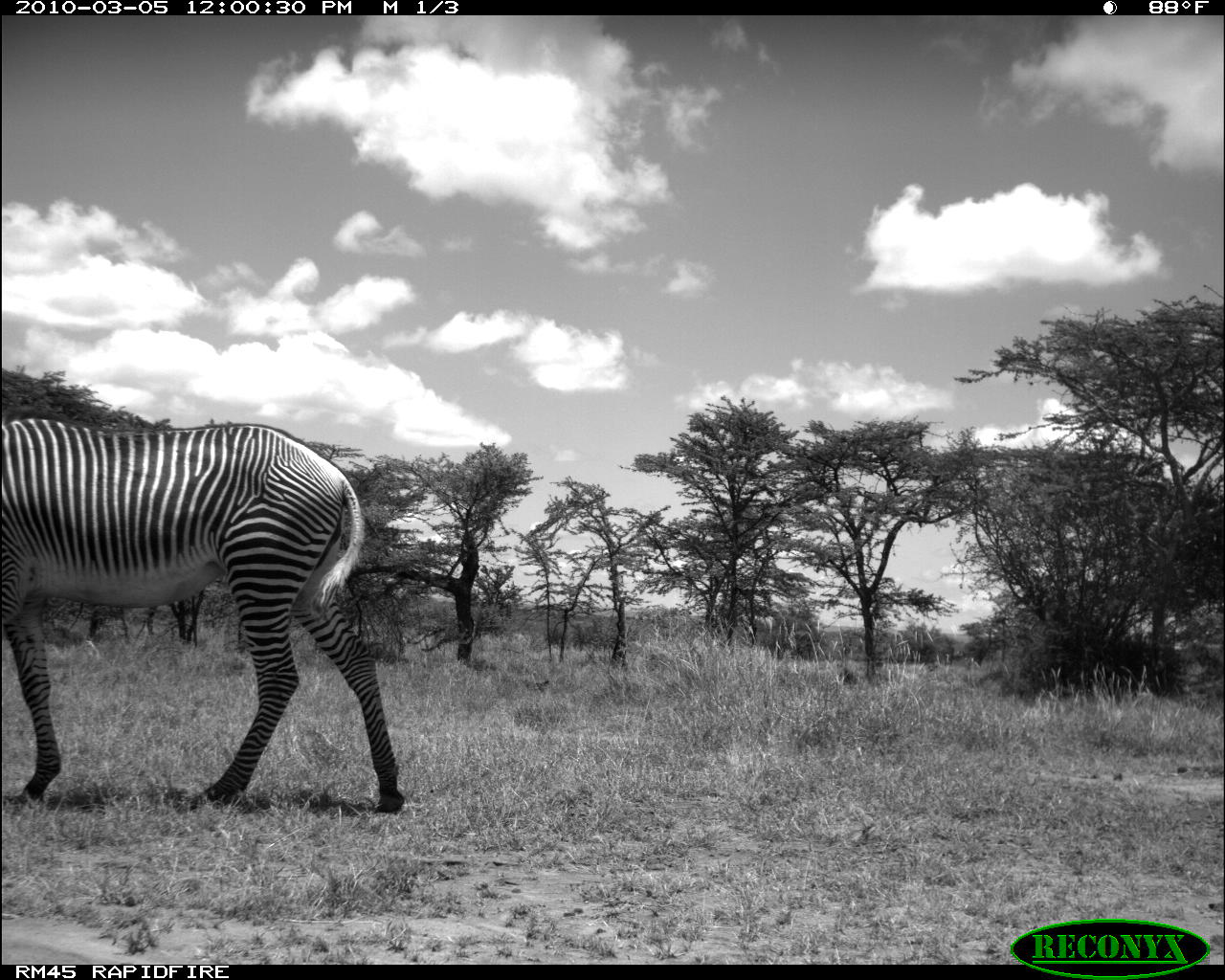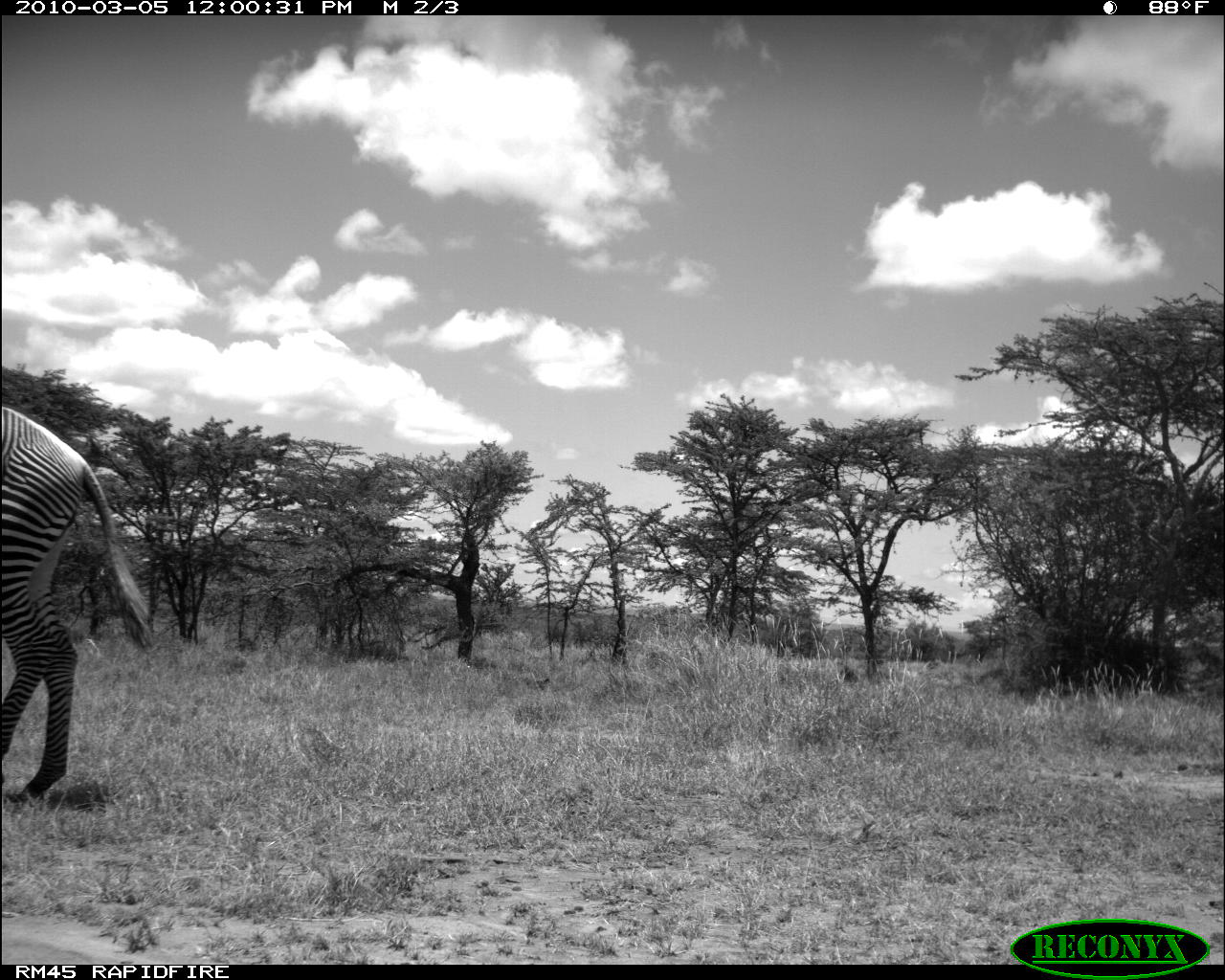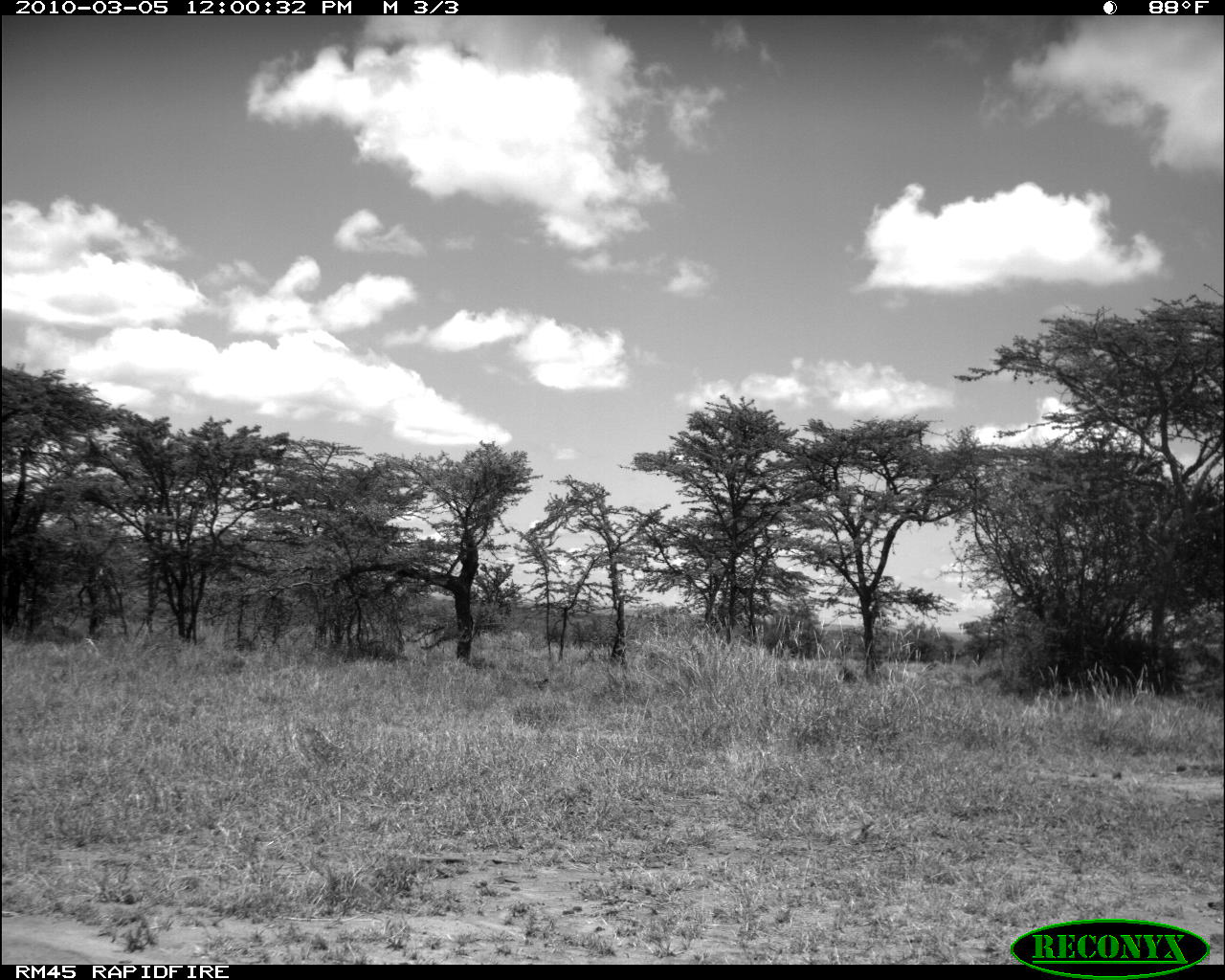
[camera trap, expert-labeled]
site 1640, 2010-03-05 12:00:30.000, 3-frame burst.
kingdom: Animalia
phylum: Chordata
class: Mammalia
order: Perissodactyla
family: Equidae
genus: Equus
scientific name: Equus grevyi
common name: grévy's zebra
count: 1